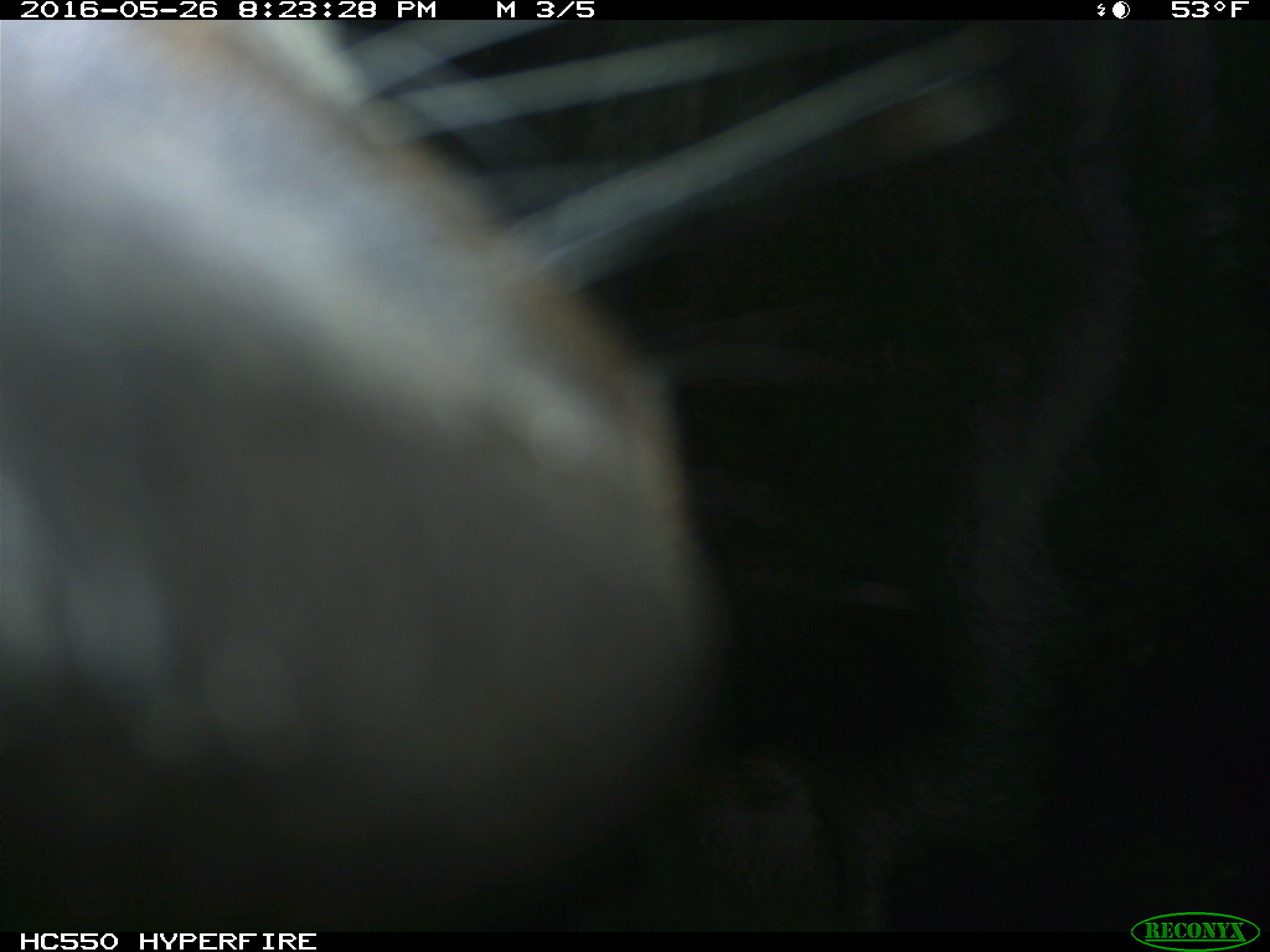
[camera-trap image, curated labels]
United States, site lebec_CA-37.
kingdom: Animalia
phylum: Chordata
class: Mammalia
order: Artiodactyla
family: Bovidae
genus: Bos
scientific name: Bos taurus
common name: domestic cow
Bos taurus (domestic cow).